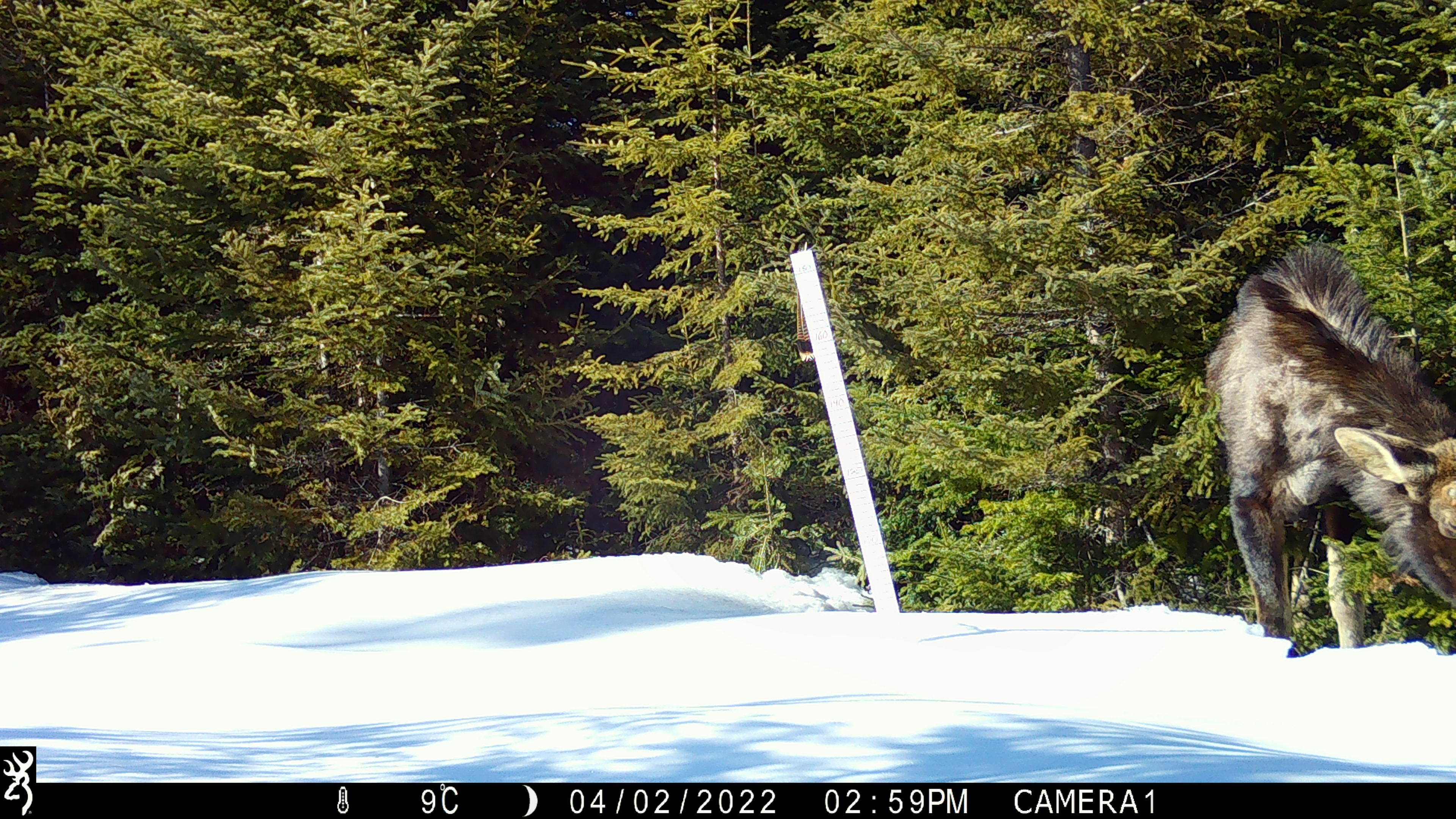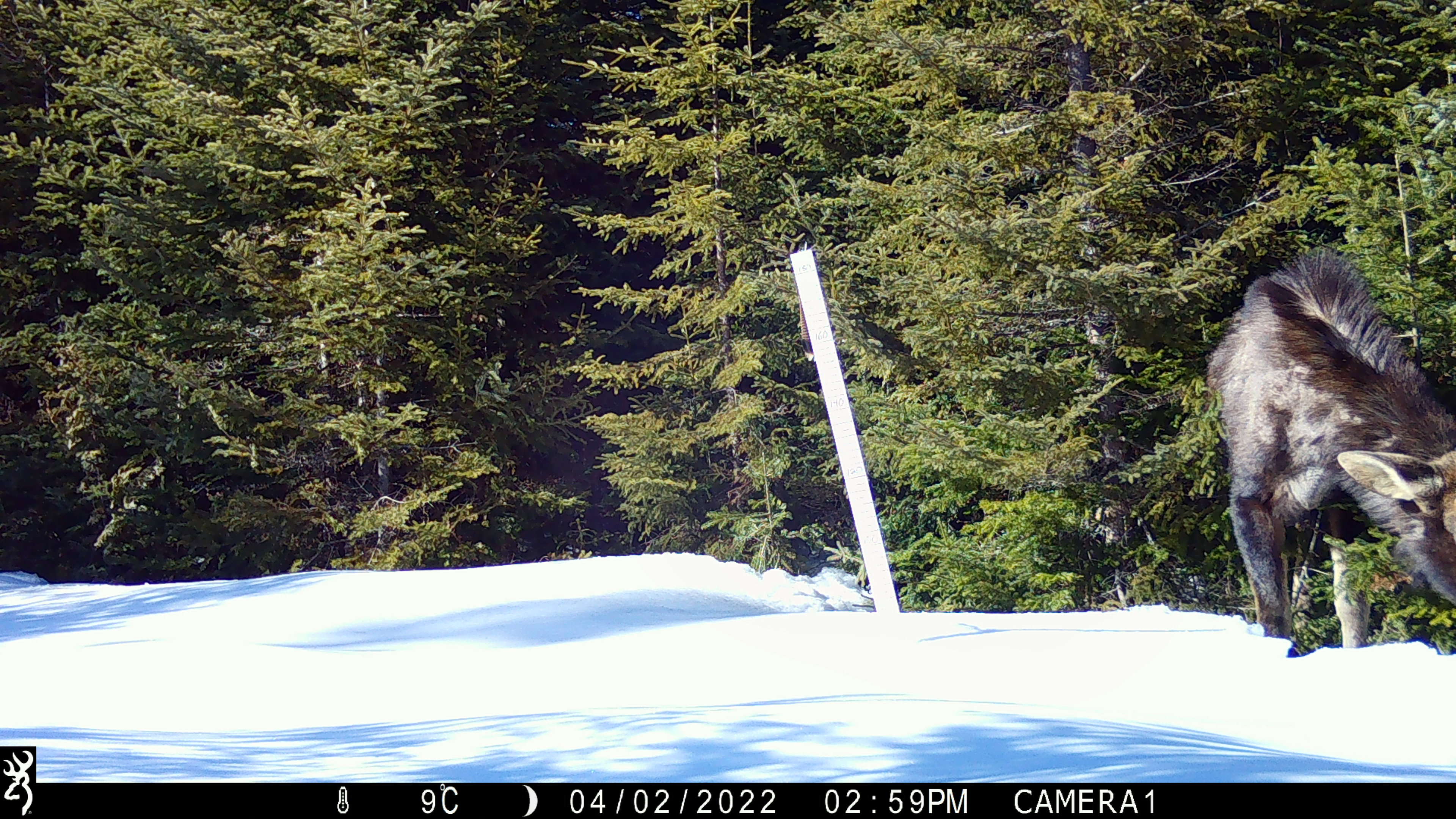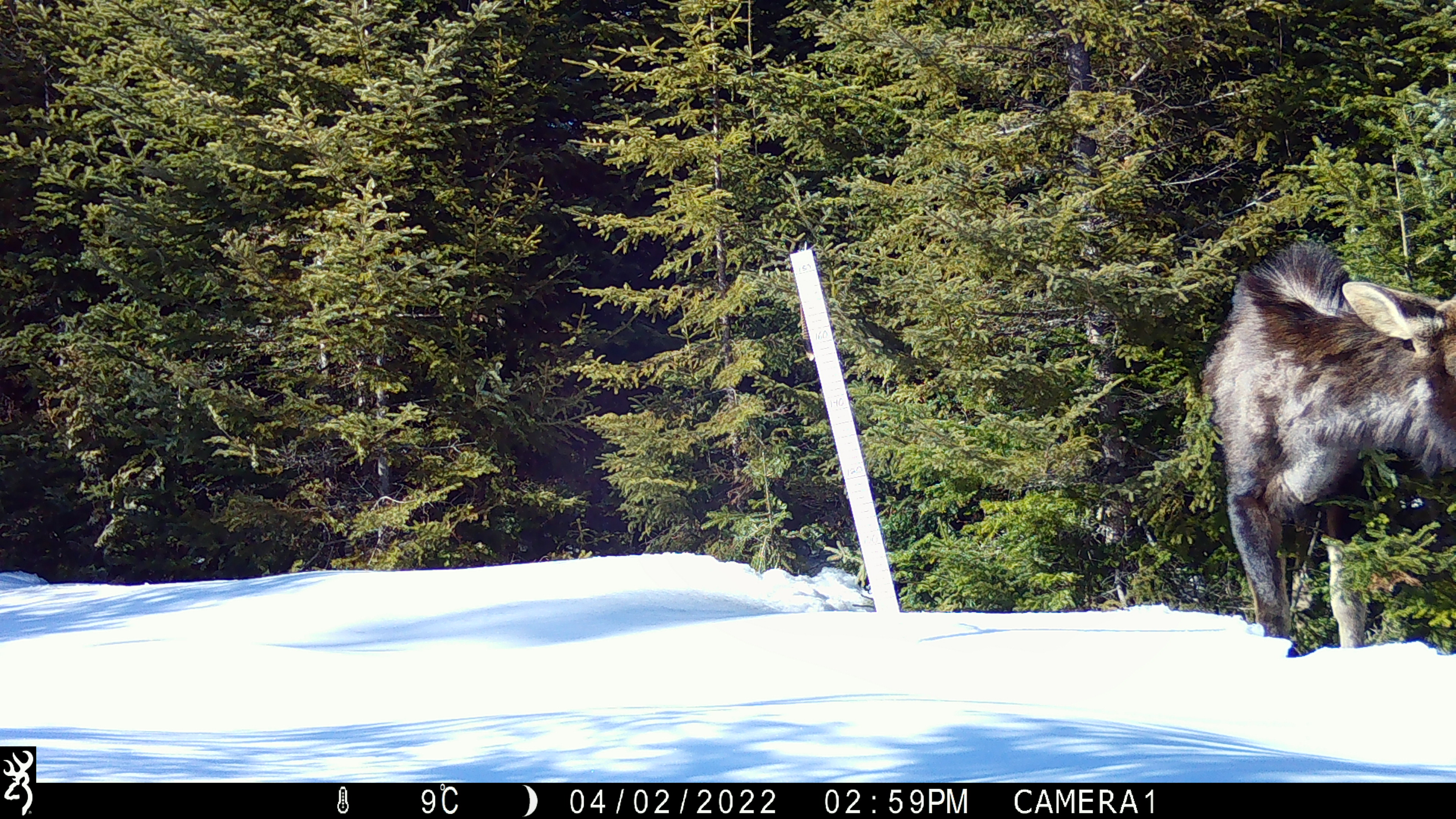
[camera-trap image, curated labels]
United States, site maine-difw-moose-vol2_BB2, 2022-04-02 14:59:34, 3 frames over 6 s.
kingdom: Animalia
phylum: Chordata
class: Mammalia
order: Artiodactyla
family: Cervidae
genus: Alces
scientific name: Alces alces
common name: moose